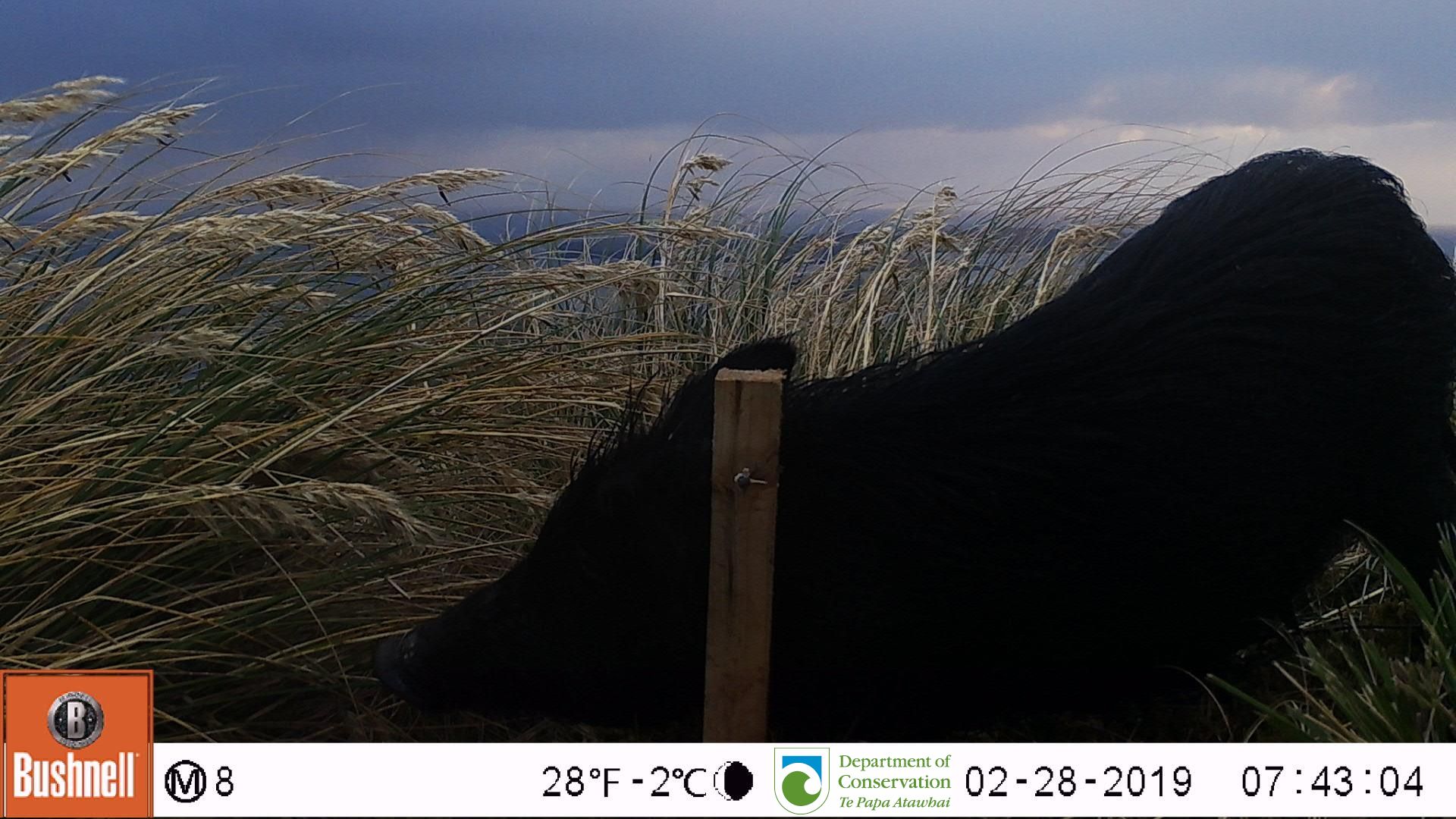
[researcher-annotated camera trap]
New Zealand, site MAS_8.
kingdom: Animalia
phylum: Chordata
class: Mammalia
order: Artiodactyla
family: Suidae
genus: Sus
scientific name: Sus scrofa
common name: pig